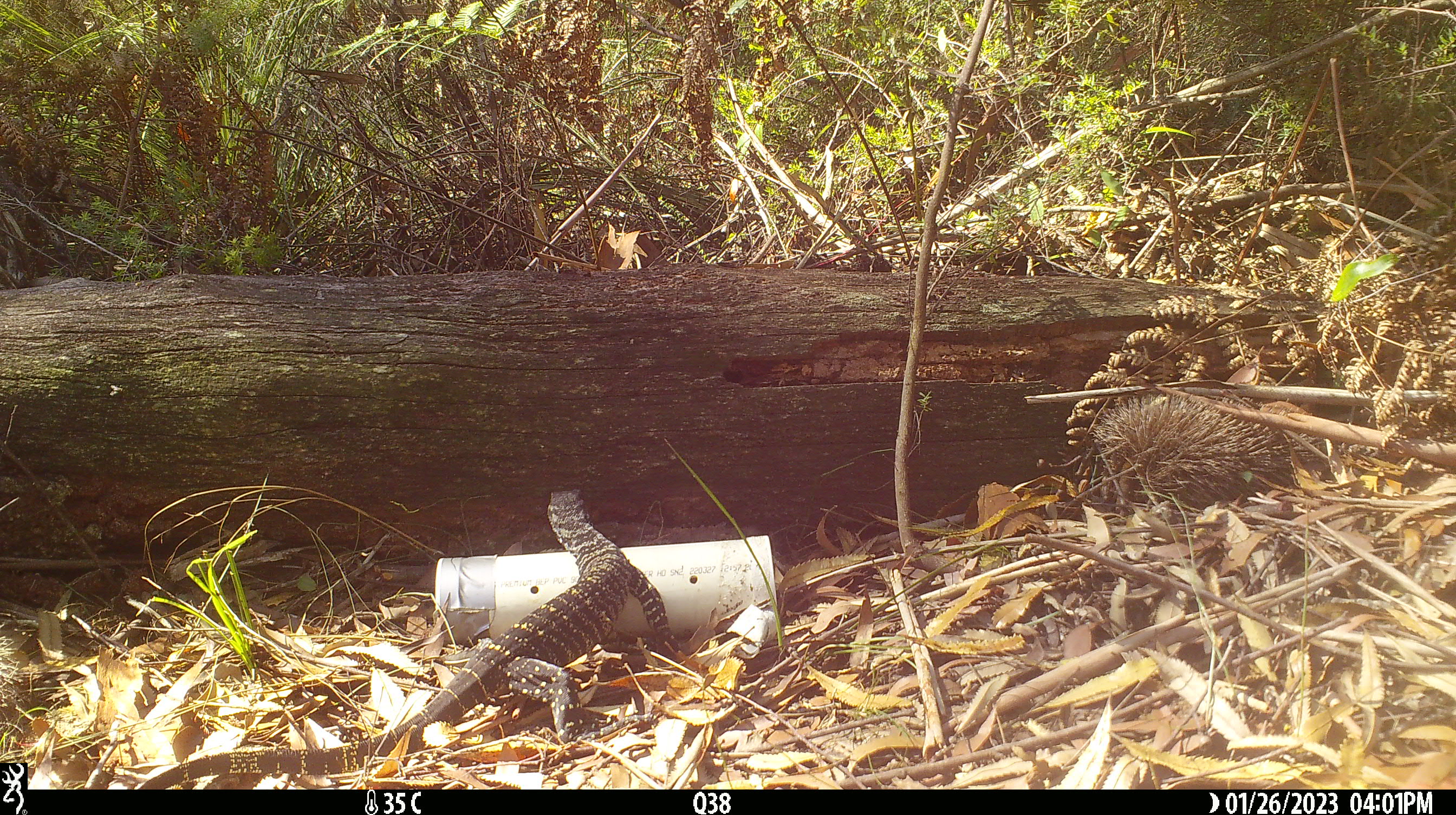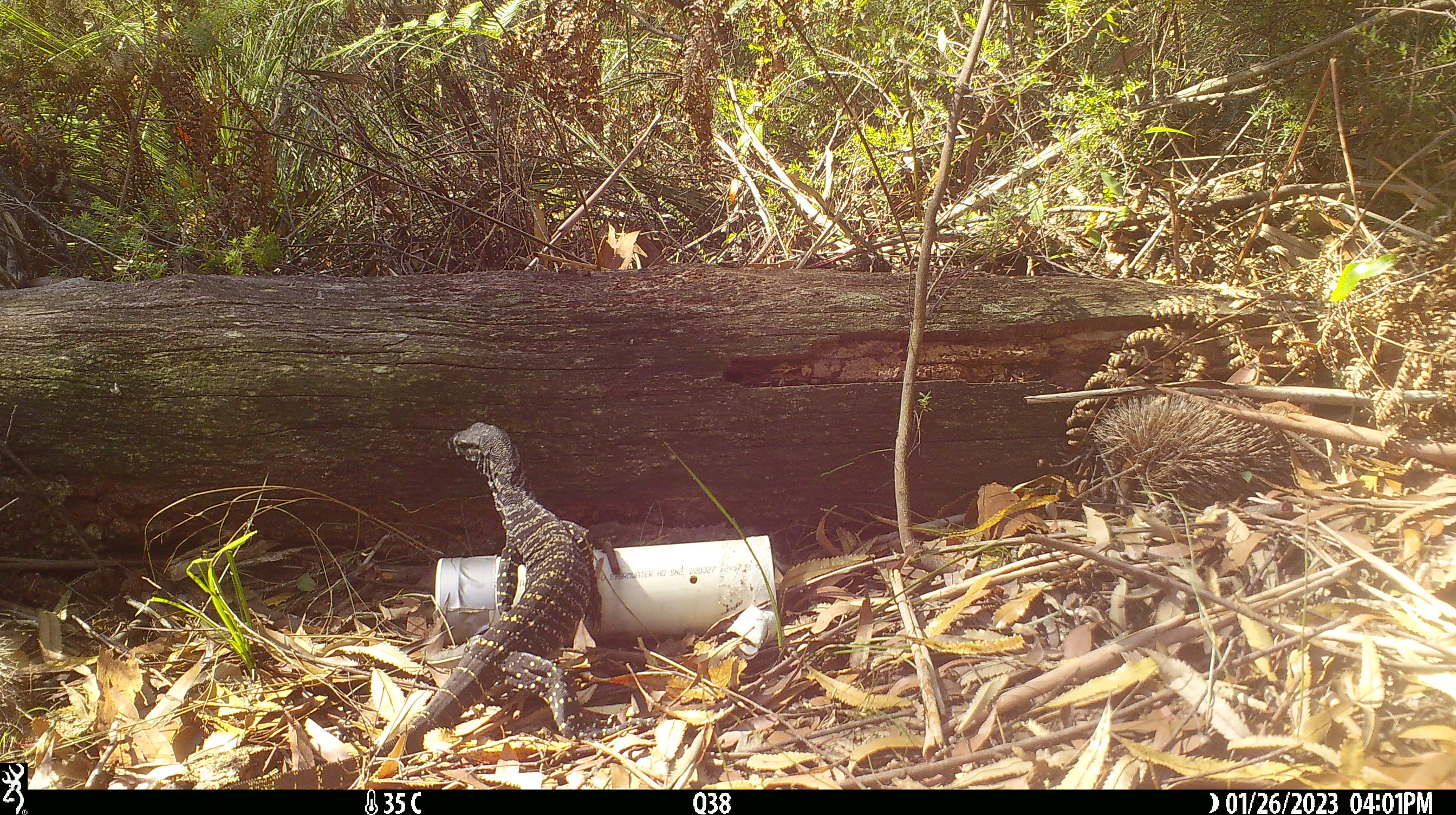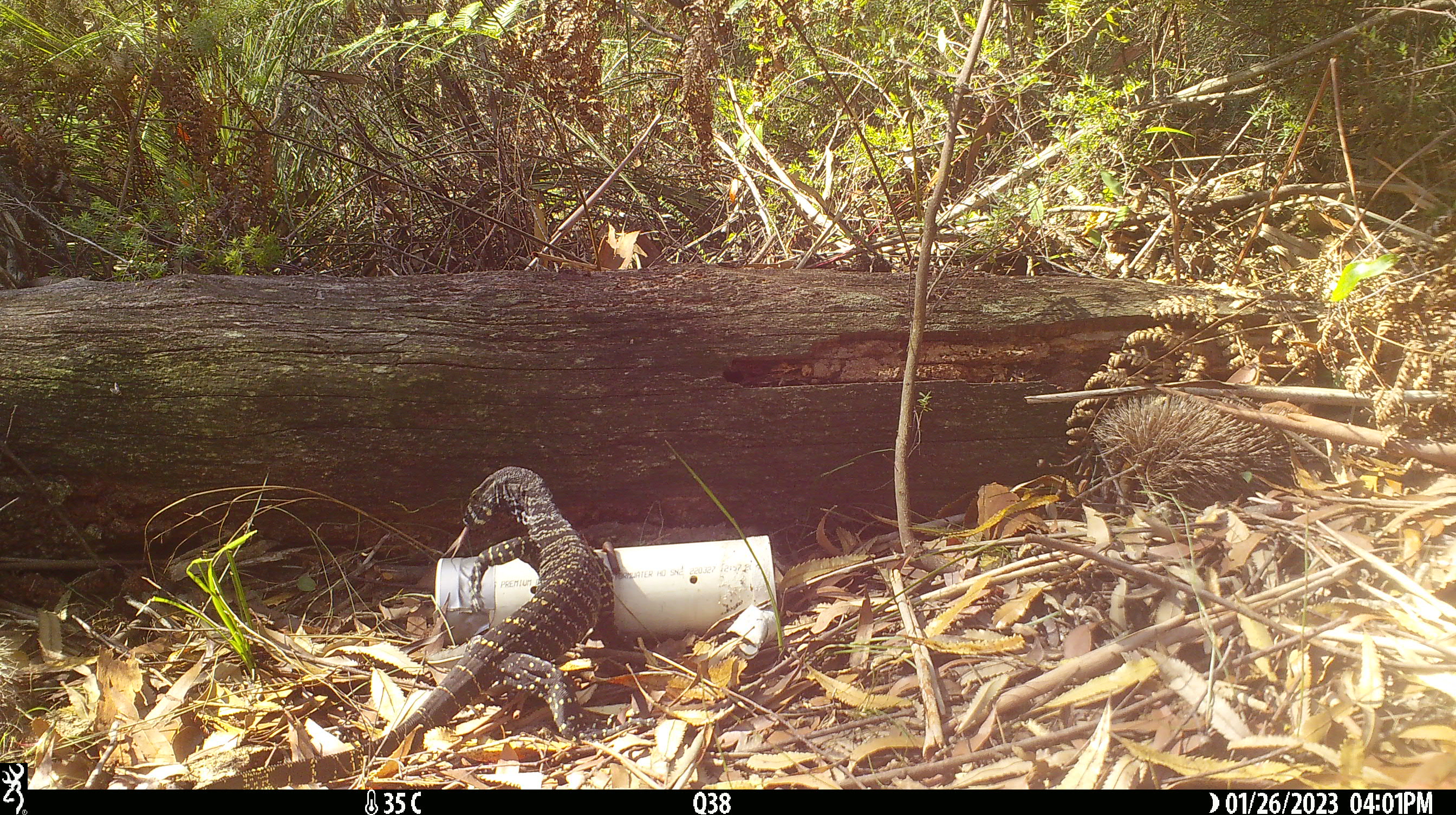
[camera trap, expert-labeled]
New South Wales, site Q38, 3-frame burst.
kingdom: Animalia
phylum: Chordata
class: Reptilia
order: Squamata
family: Varanidae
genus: Varanus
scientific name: Varanus varius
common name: lace monitor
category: goanna